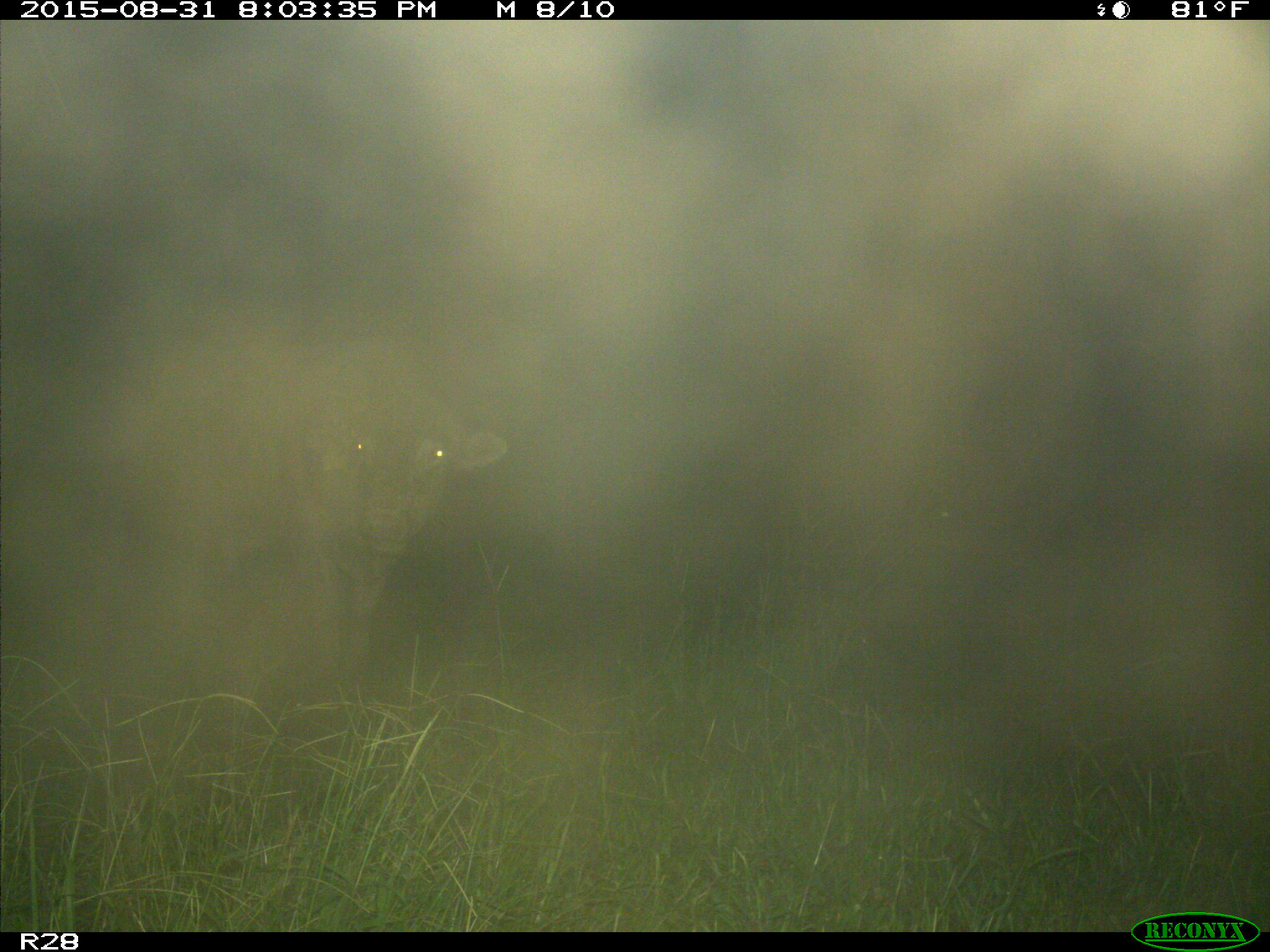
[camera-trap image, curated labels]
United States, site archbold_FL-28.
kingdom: Animalia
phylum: Chordata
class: Mammalia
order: Artiodactyla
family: Bovidae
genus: Bos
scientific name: Bos taurus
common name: domestic cow